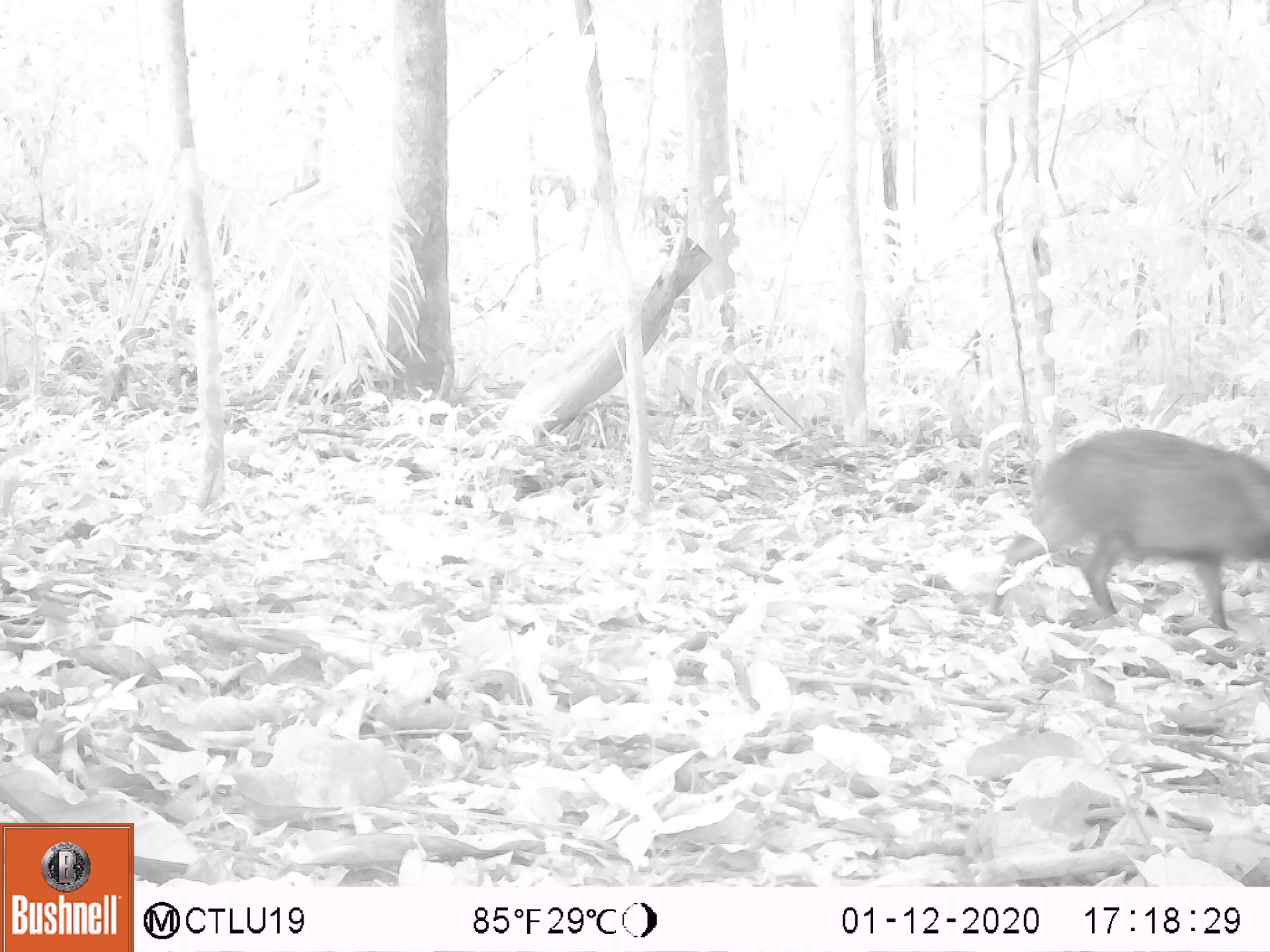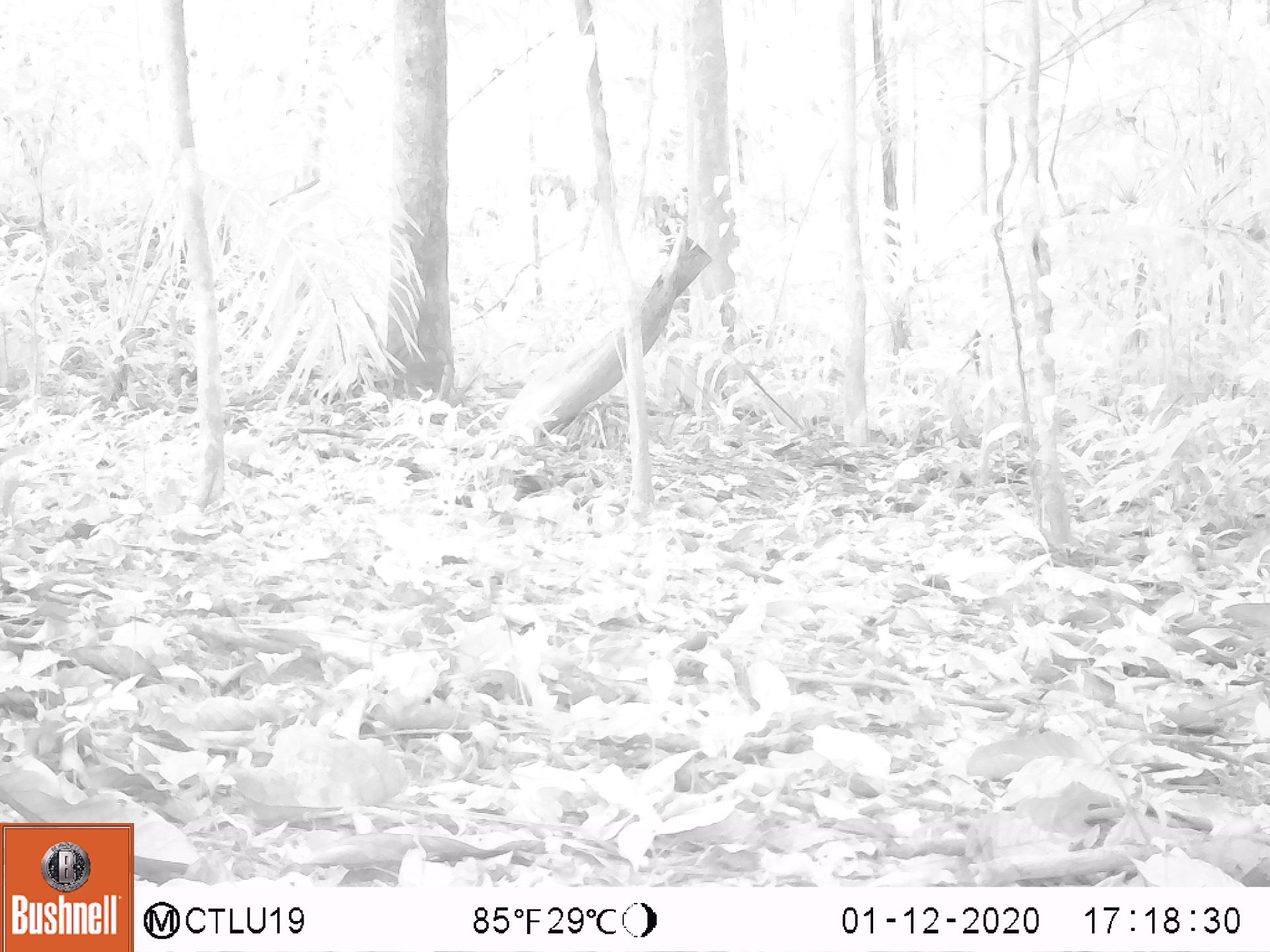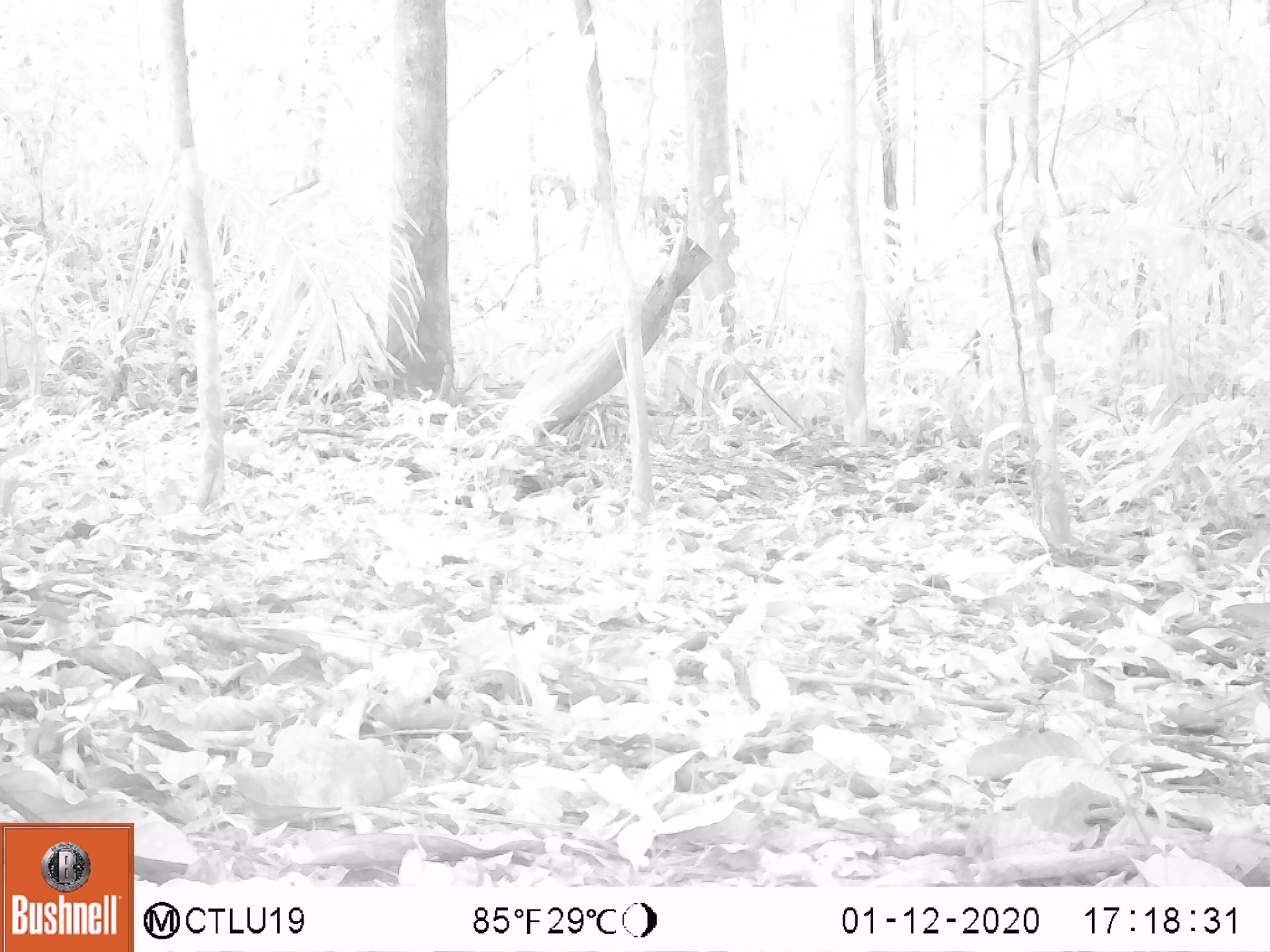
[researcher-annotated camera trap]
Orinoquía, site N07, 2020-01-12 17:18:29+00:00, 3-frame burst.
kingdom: Animalia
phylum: Chordata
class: Mammalia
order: Artiodactyla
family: Tayassuidae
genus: Pecari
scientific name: Pecari tajacu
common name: collared peccary